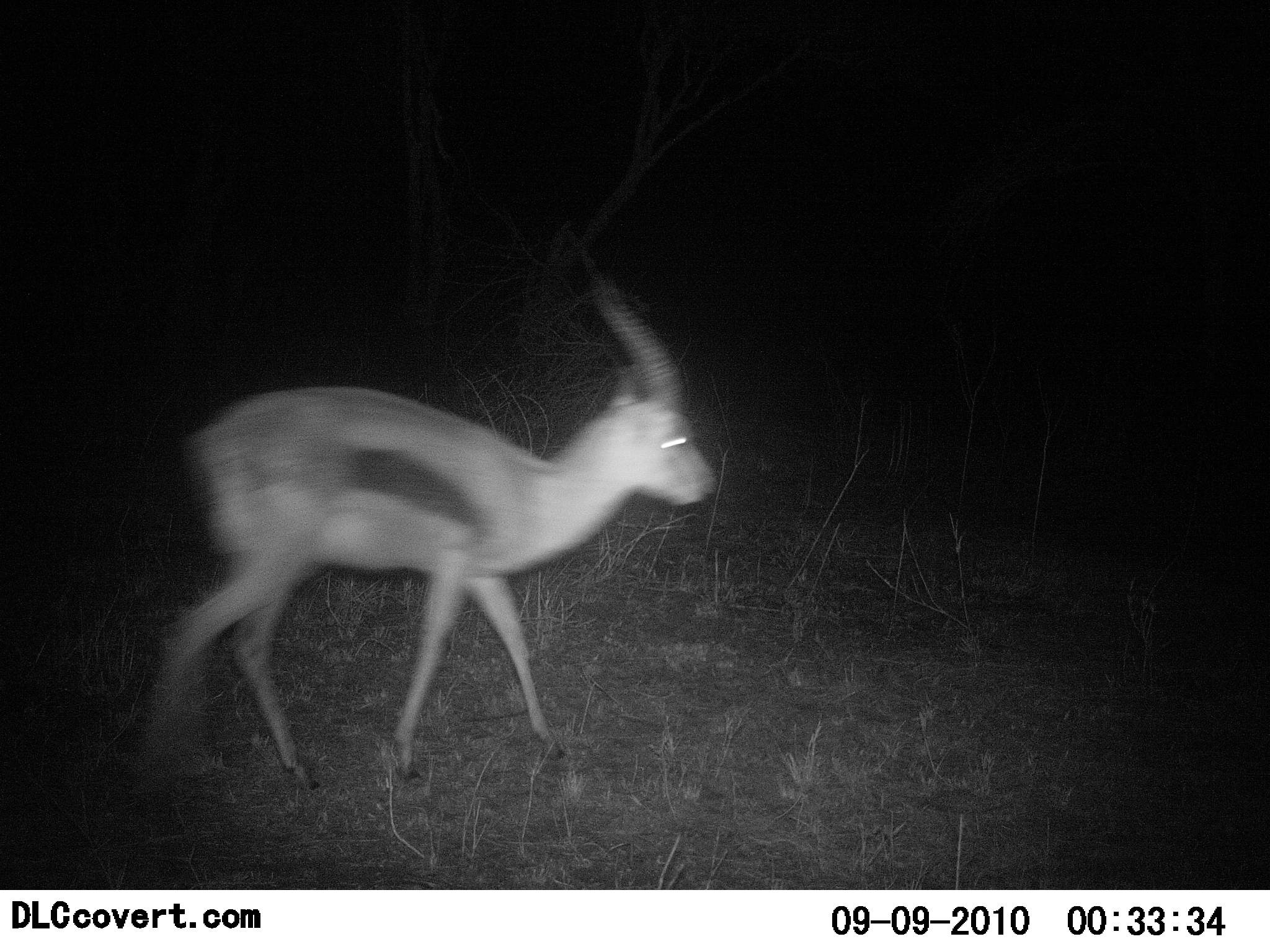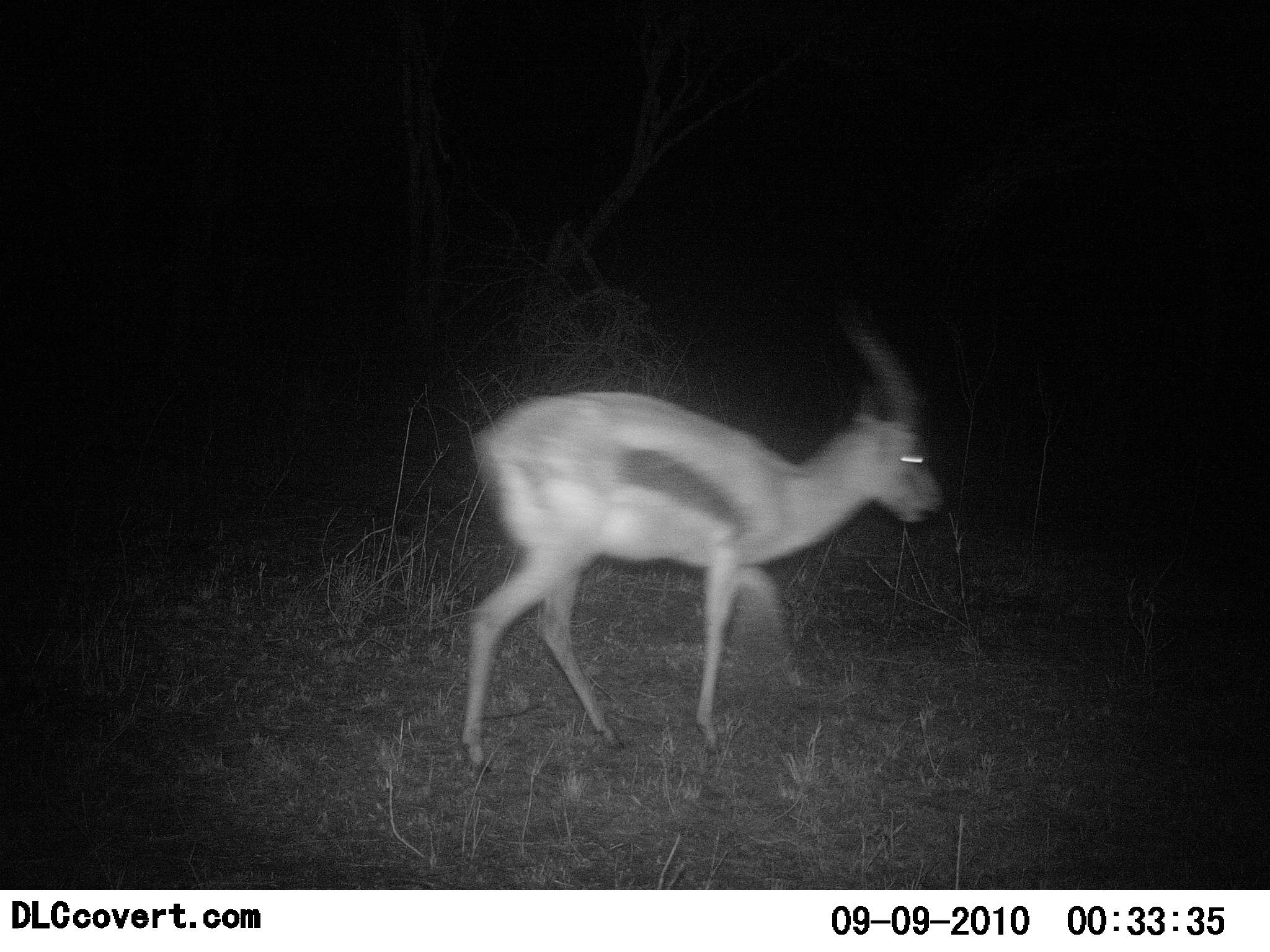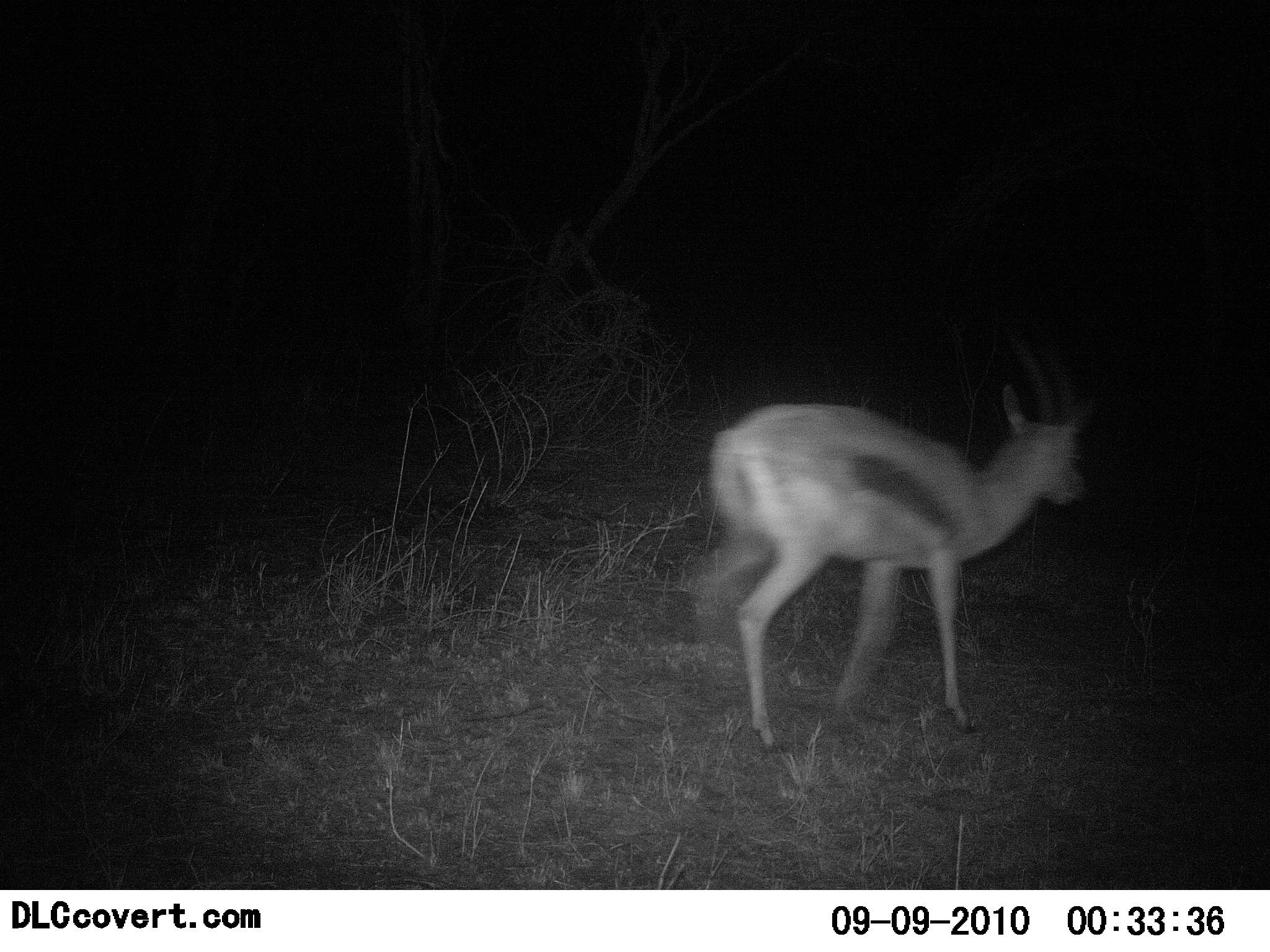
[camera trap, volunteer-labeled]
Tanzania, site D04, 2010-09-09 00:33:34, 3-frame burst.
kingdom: Animalia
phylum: Chordata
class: Mammalia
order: Artiodactyla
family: Bovidae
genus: Eudorcas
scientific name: Eudorcas thomsonii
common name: thomson's gazelle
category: gazellethomsons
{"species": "gazellethomsons (thomson's gazelle) (Eudorcas thomsonii)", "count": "1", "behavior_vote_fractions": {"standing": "0%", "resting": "0%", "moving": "100%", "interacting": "0%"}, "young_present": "10%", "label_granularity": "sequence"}